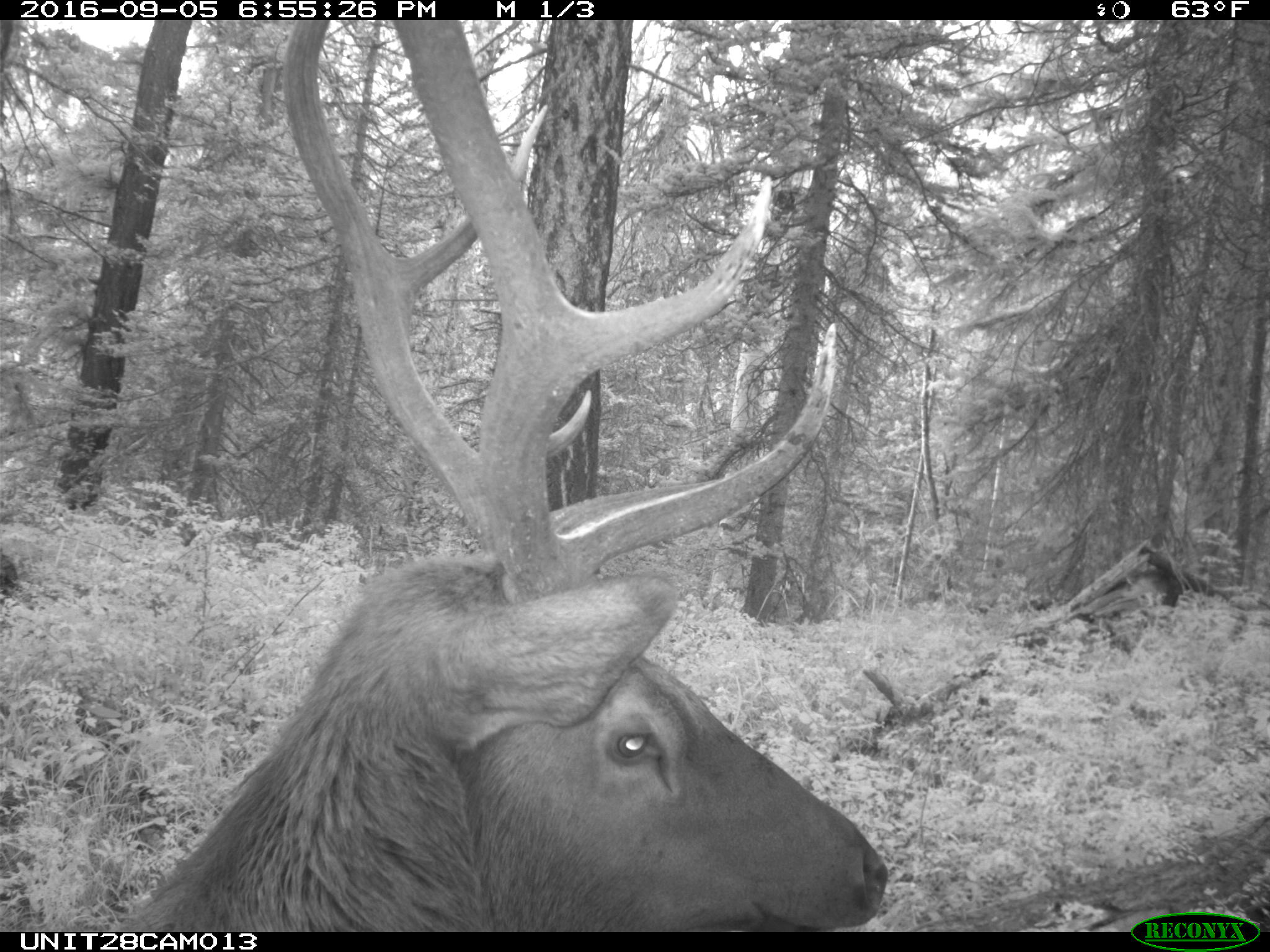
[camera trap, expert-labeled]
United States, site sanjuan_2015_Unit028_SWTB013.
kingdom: Animalia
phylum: Chordata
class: Mammalia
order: Artiodactyla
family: Cervidae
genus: Cervus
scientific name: Cervus elaphus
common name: red deer